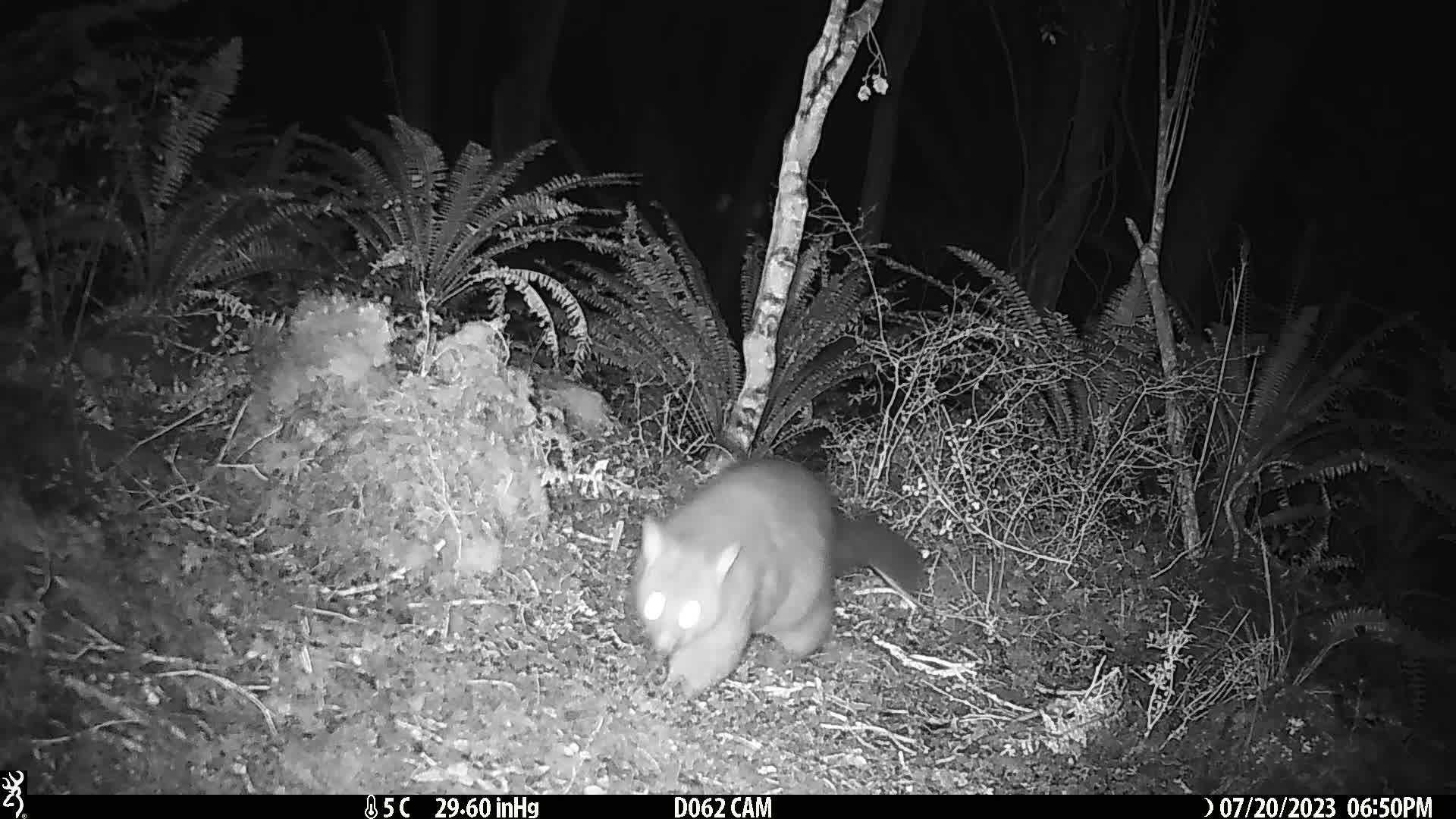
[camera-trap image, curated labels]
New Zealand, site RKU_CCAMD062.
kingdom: Animalia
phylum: Chordata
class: Mammalia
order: Diprotodontia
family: Phalangeridae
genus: Trichosurus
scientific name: Trichosurus vulpecula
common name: common brushtail possum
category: possum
Possum (common brushtail possum) (Trichosurus vulpecula).